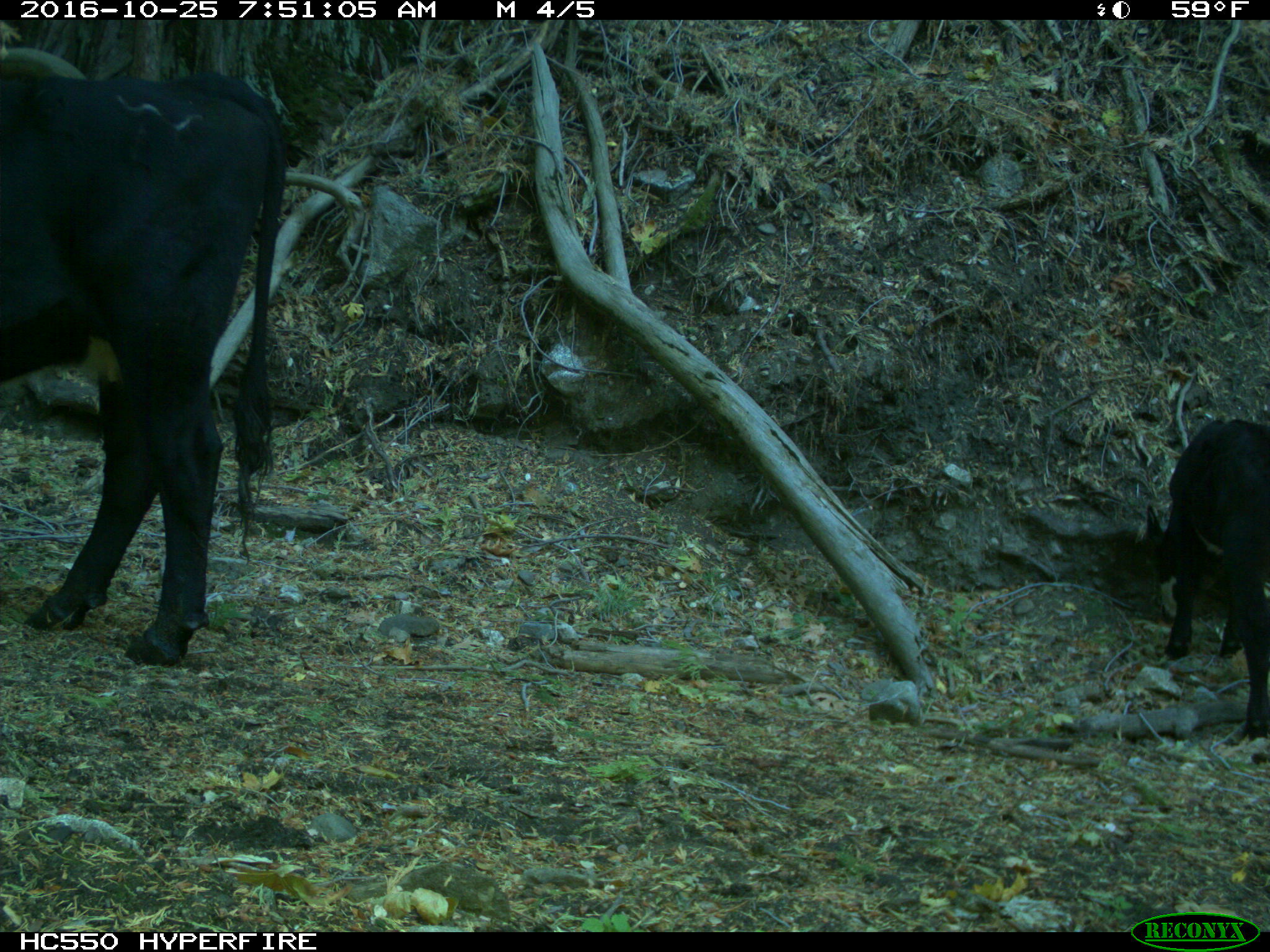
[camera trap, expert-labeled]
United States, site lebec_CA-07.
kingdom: Animalia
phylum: Chordata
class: Mammalia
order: Artiodactyla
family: Bovidae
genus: Bos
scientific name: Bos taurus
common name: domestic cow